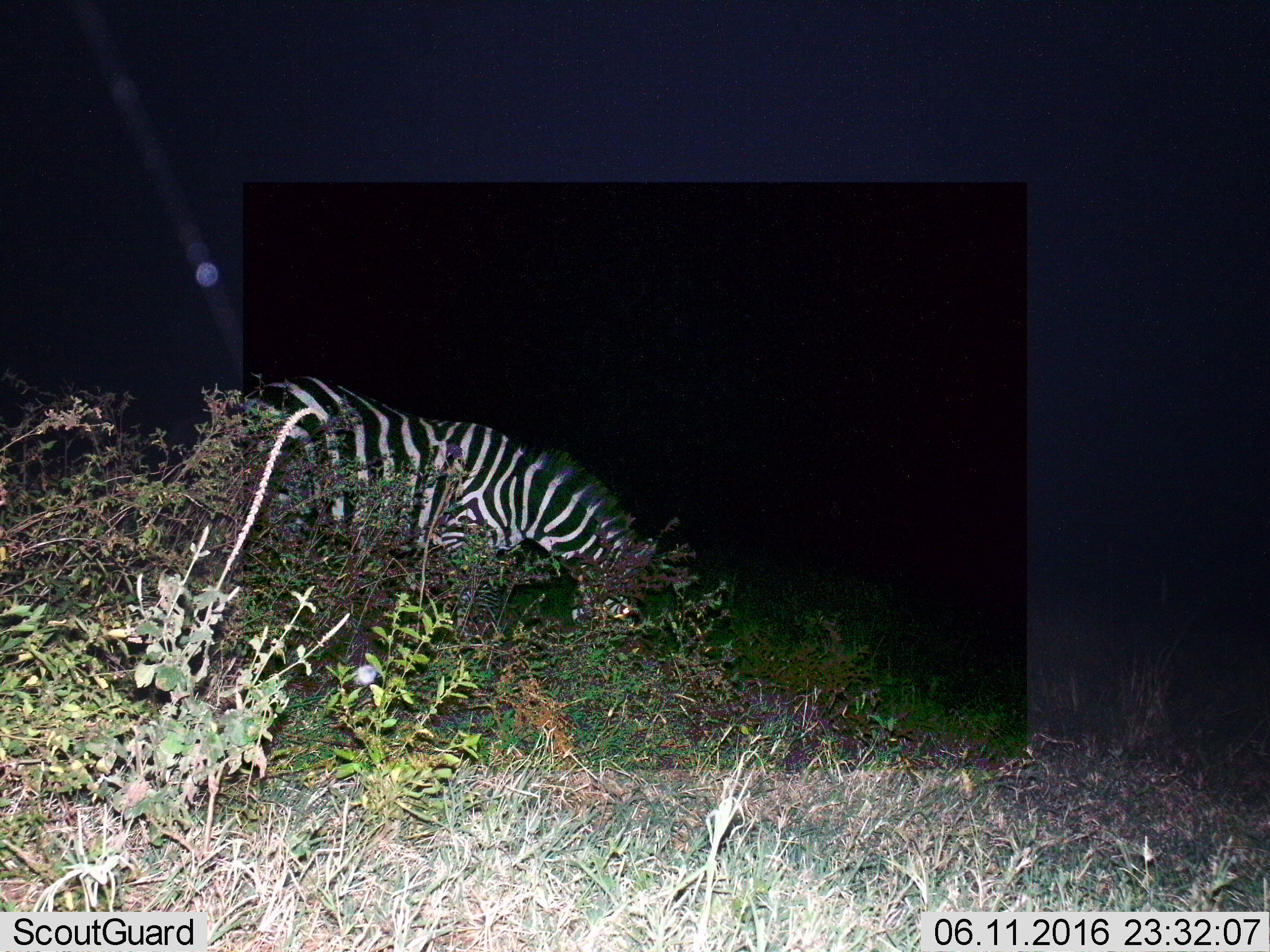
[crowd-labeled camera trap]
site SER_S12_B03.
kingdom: Animalia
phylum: Chordata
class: Mammalia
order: Perissodactyla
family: Equidae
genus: Equus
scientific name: Equus quagga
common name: plains zebra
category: zebraplains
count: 1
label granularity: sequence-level